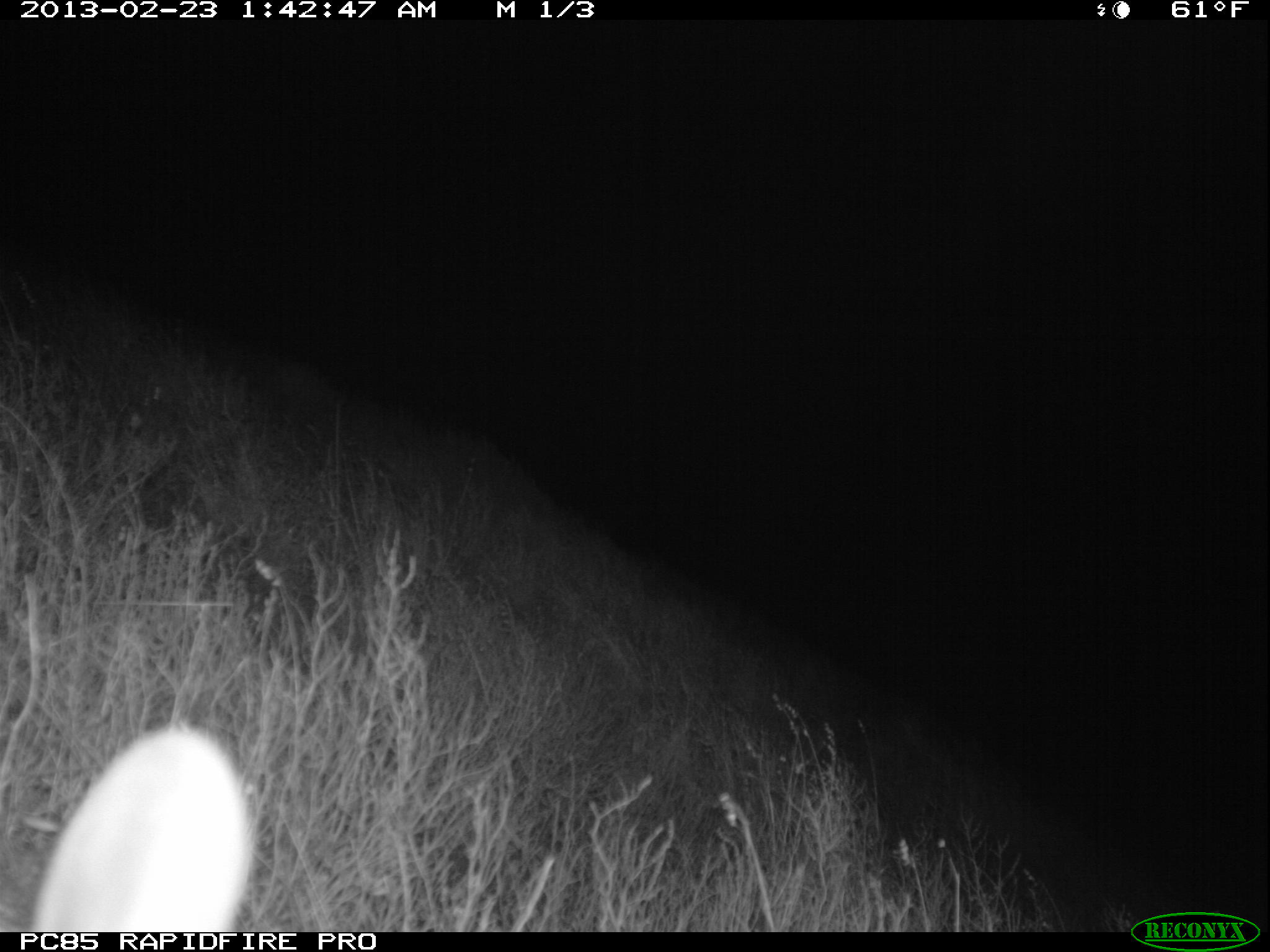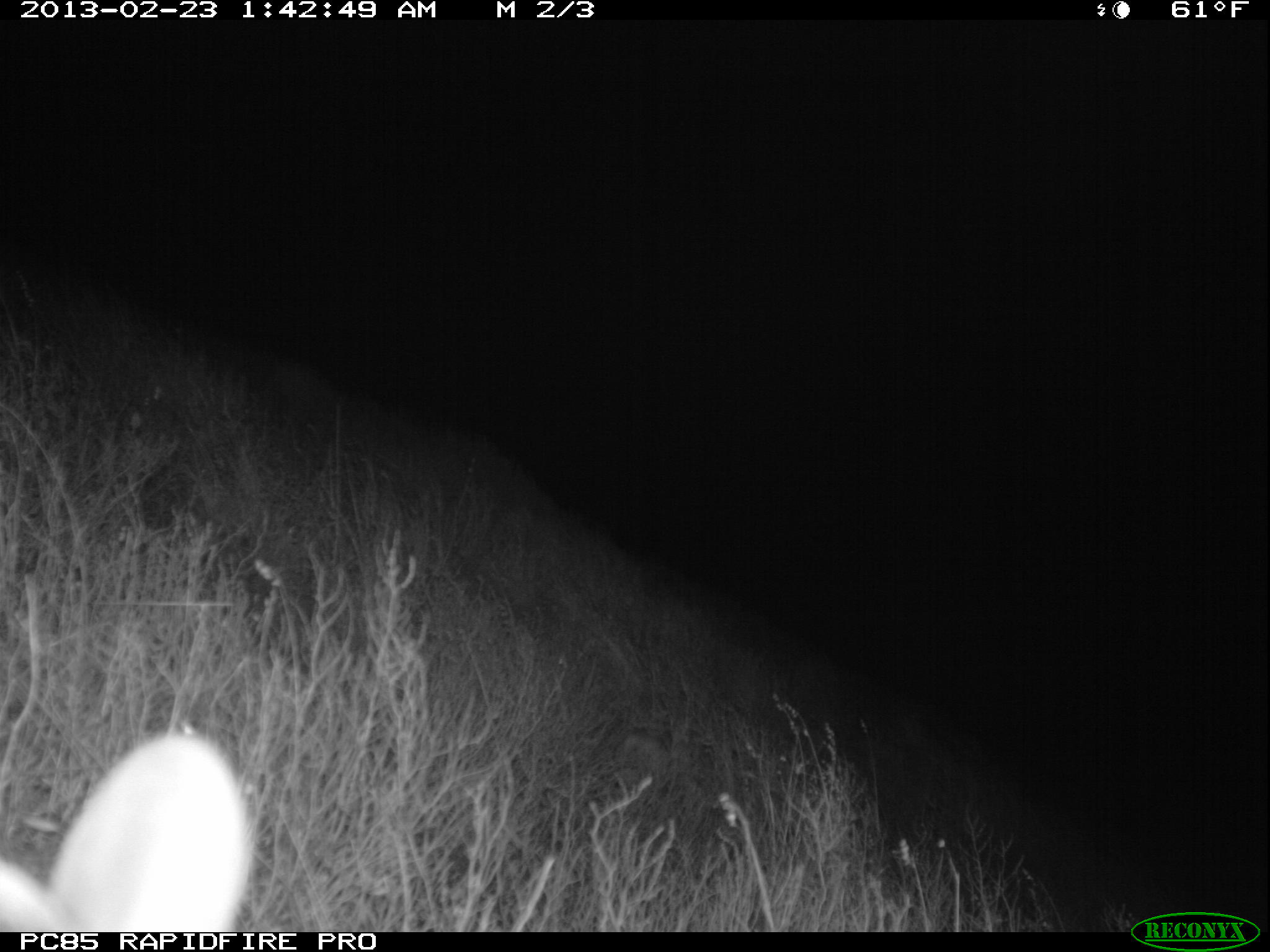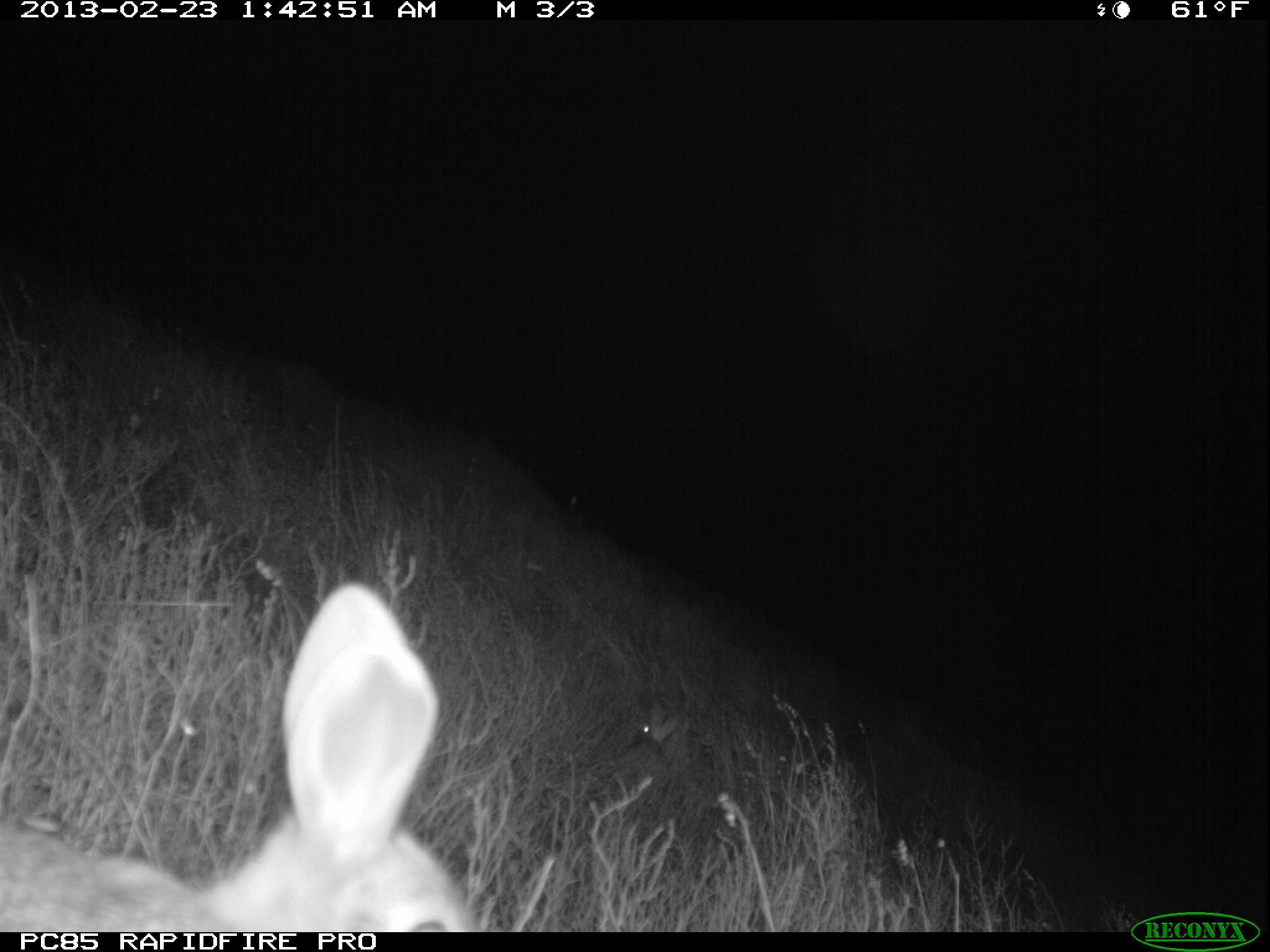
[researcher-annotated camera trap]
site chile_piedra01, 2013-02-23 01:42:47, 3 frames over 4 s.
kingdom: Animalia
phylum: Chordata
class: Mammalia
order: Lagomorpha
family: Leporidae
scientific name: Leporidae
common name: rabbits and hares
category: rabbit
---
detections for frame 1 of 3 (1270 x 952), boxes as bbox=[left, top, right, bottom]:
rabbit: bbox=[20, 723, 252, 934]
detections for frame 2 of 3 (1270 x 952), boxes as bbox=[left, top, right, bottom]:
rabbit: bbox=[0, 731, 255, 932]; bbox=[609, 720, 690, 798]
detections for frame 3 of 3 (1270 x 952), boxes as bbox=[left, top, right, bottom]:
rabbit: bbox=[0, 584, 476, 933]; bbox=[627, 697, 698, 762]